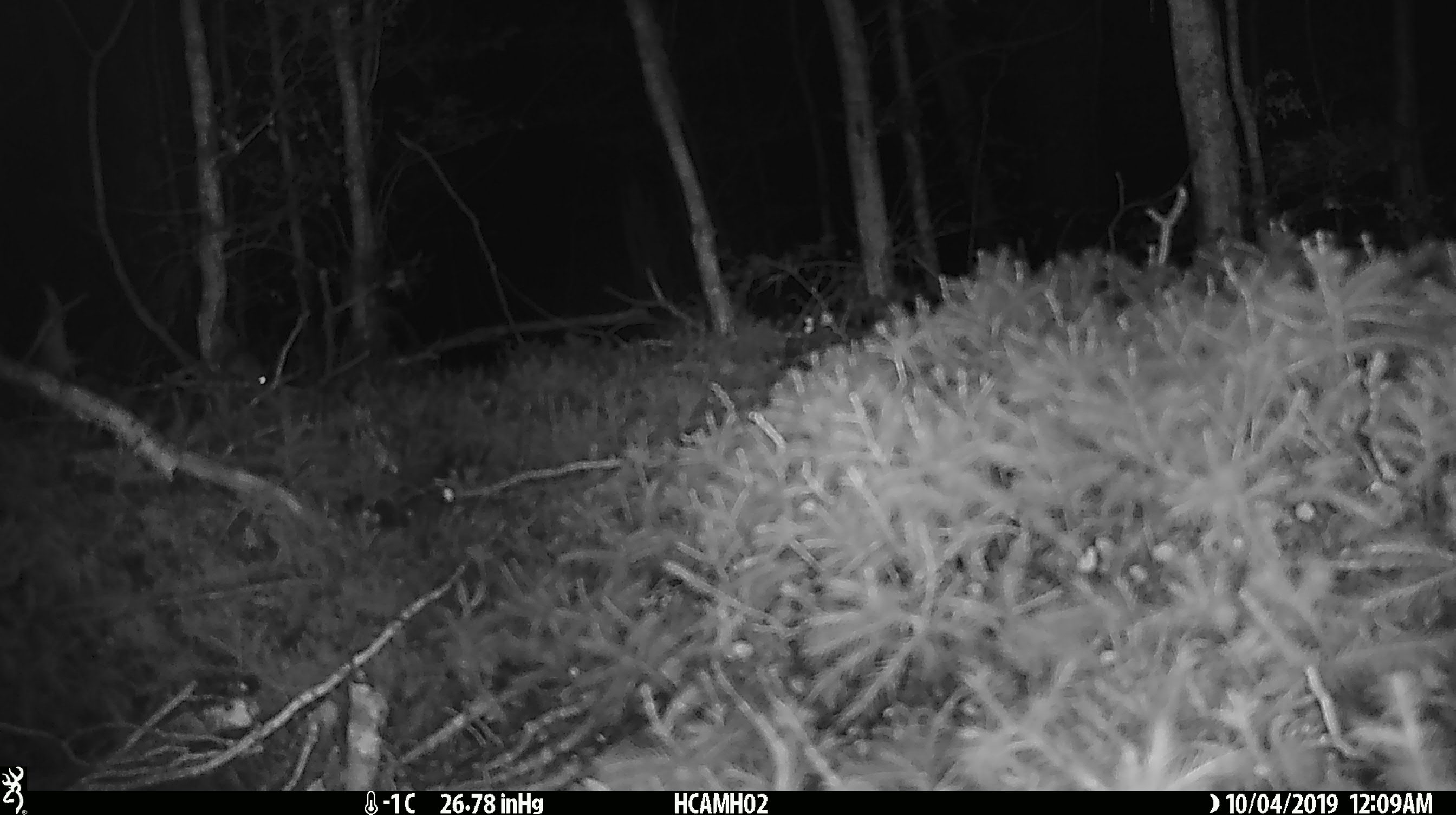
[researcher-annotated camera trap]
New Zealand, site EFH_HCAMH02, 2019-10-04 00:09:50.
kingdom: Animalia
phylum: Chordata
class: Mammalia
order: Rodentia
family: Muridae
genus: Mus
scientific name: Mus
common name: mouse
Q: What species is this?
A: Mouse (Mus).